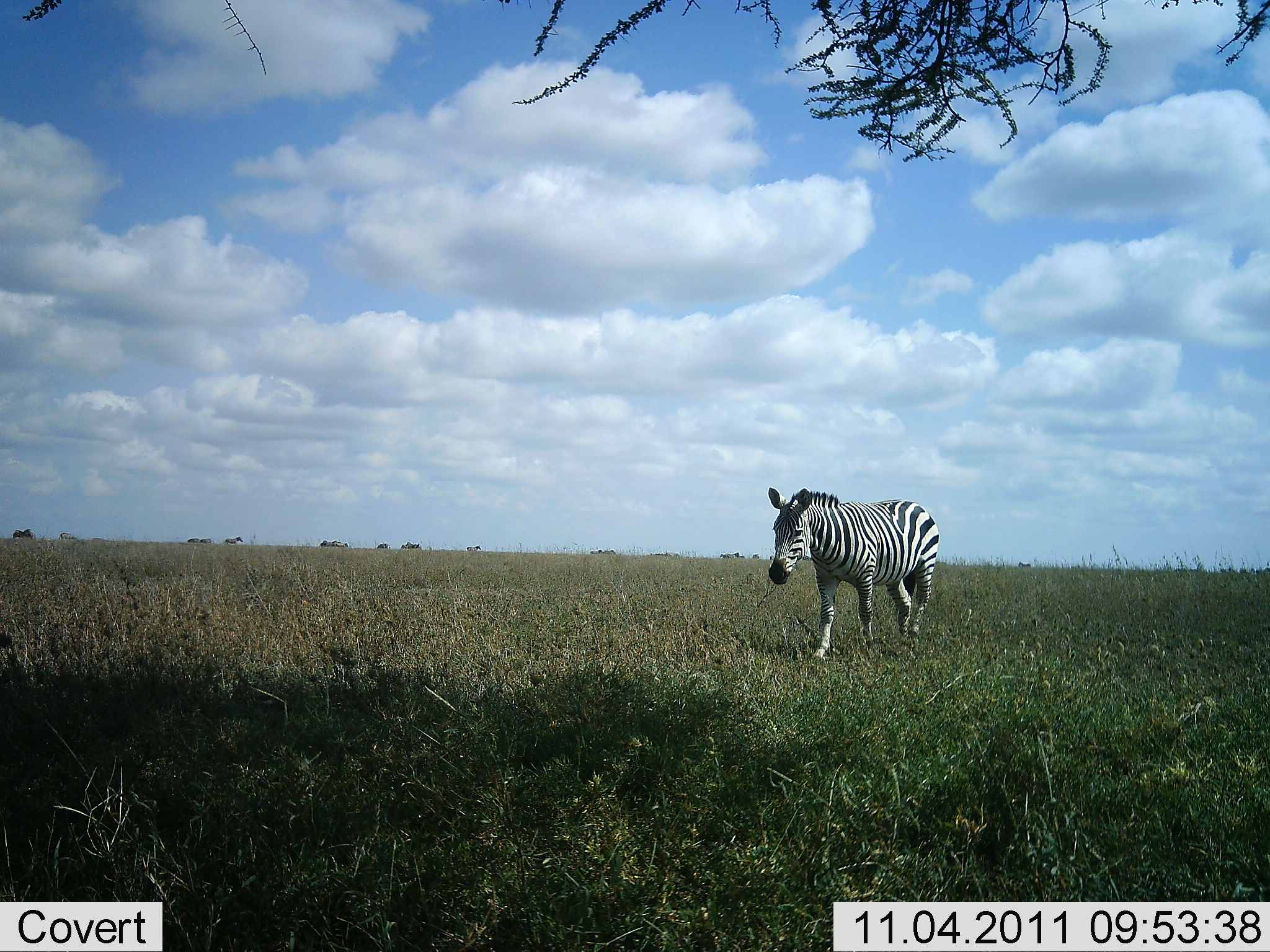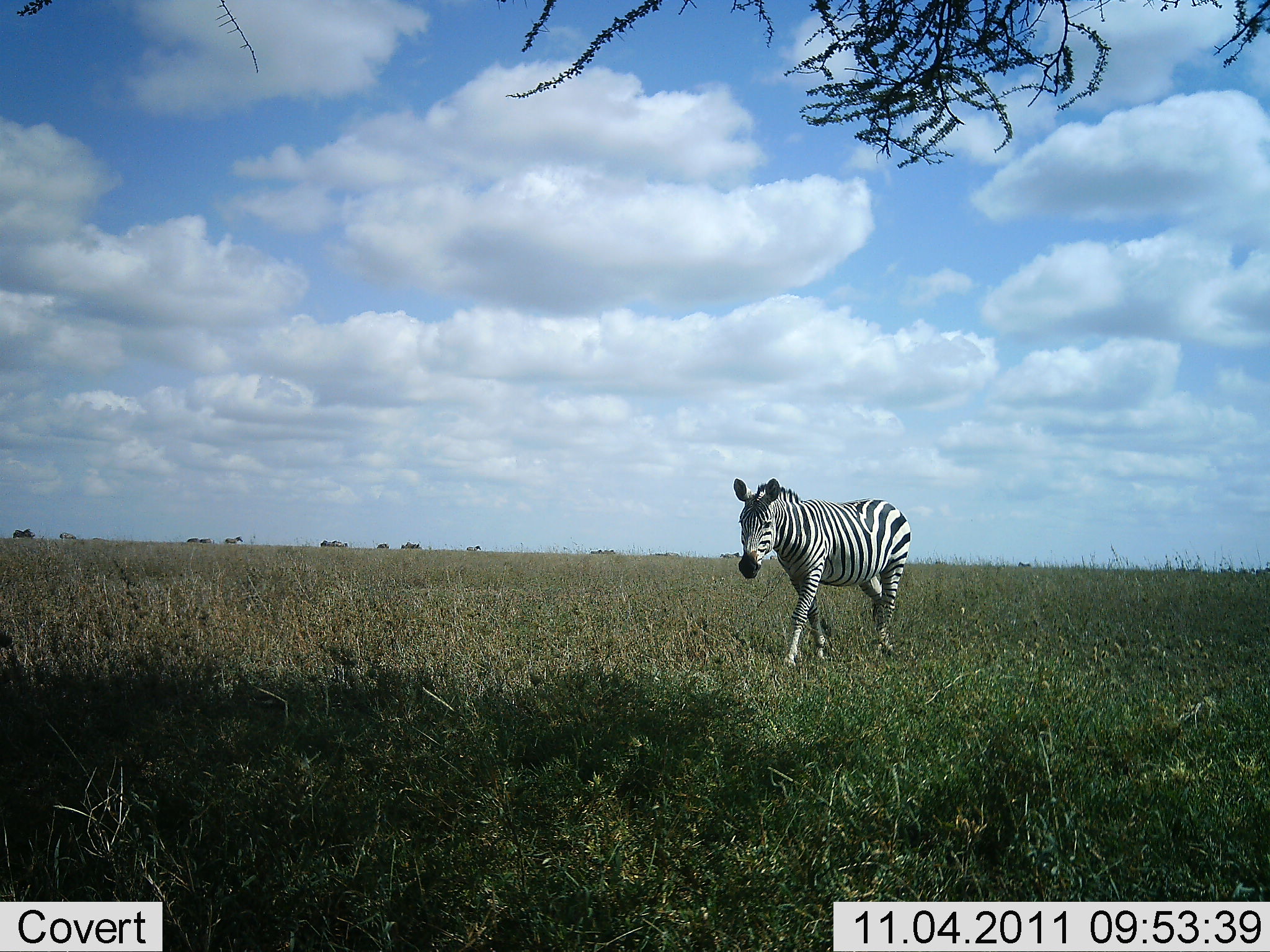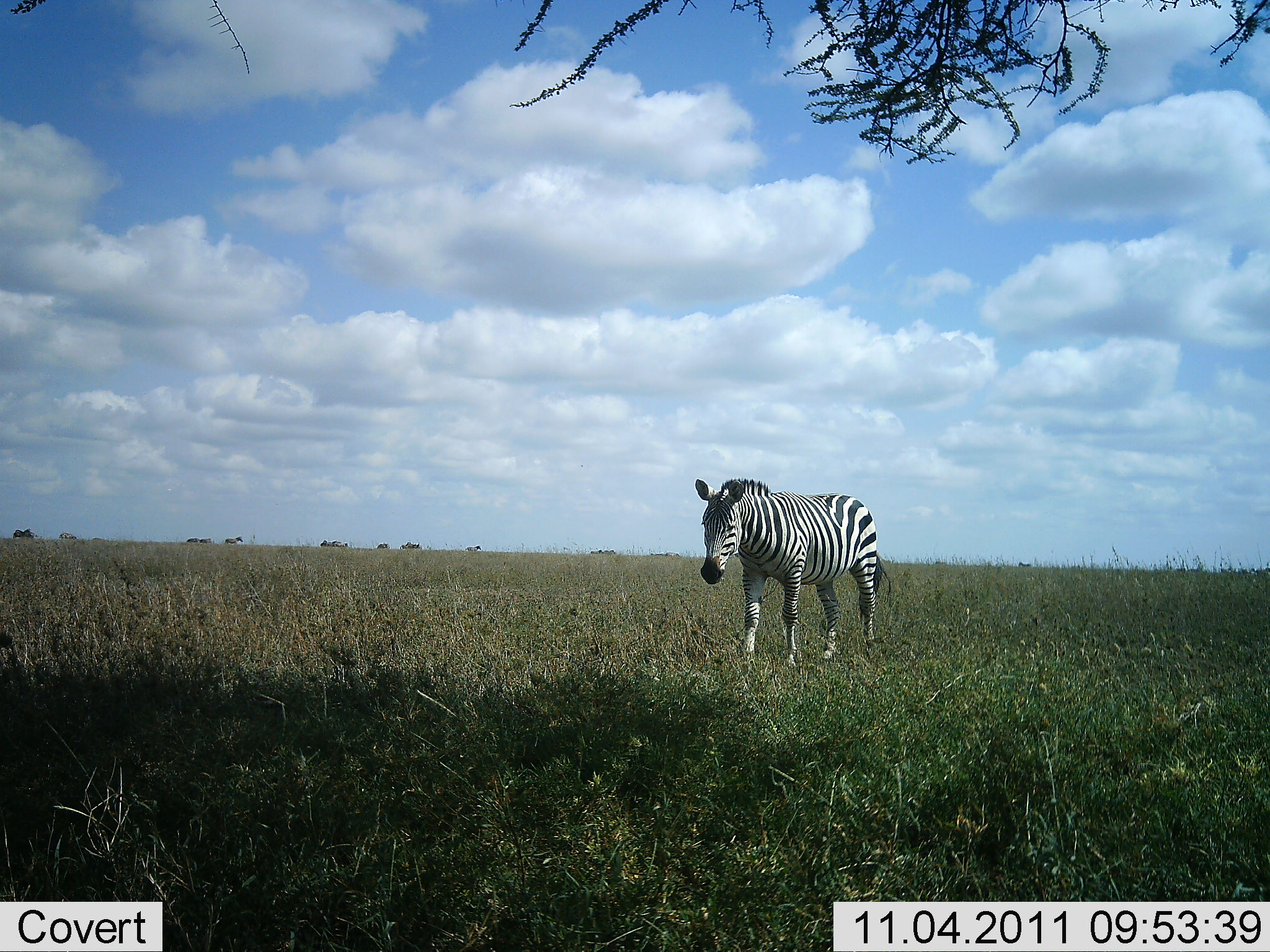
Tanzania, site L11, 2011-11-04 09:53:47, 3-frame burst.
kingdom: Animalia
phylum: Chordata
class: Mammalia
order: Perissodactyla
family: Equidae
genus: Equus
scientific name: Equus quagga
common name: plains zebra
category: zebra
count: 1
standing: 9%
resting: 0%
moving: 100%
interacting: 0%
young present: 0%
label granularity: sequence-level